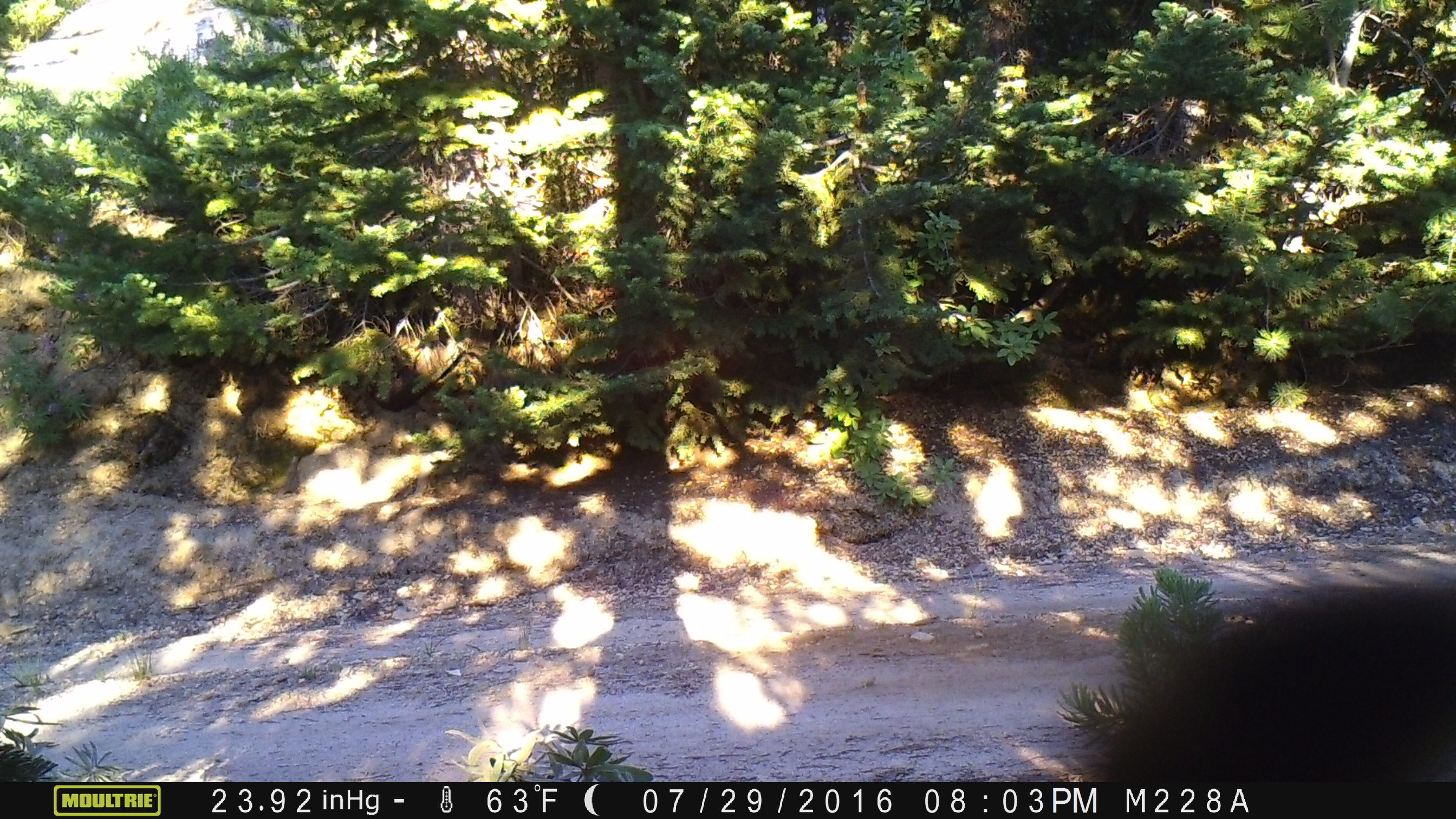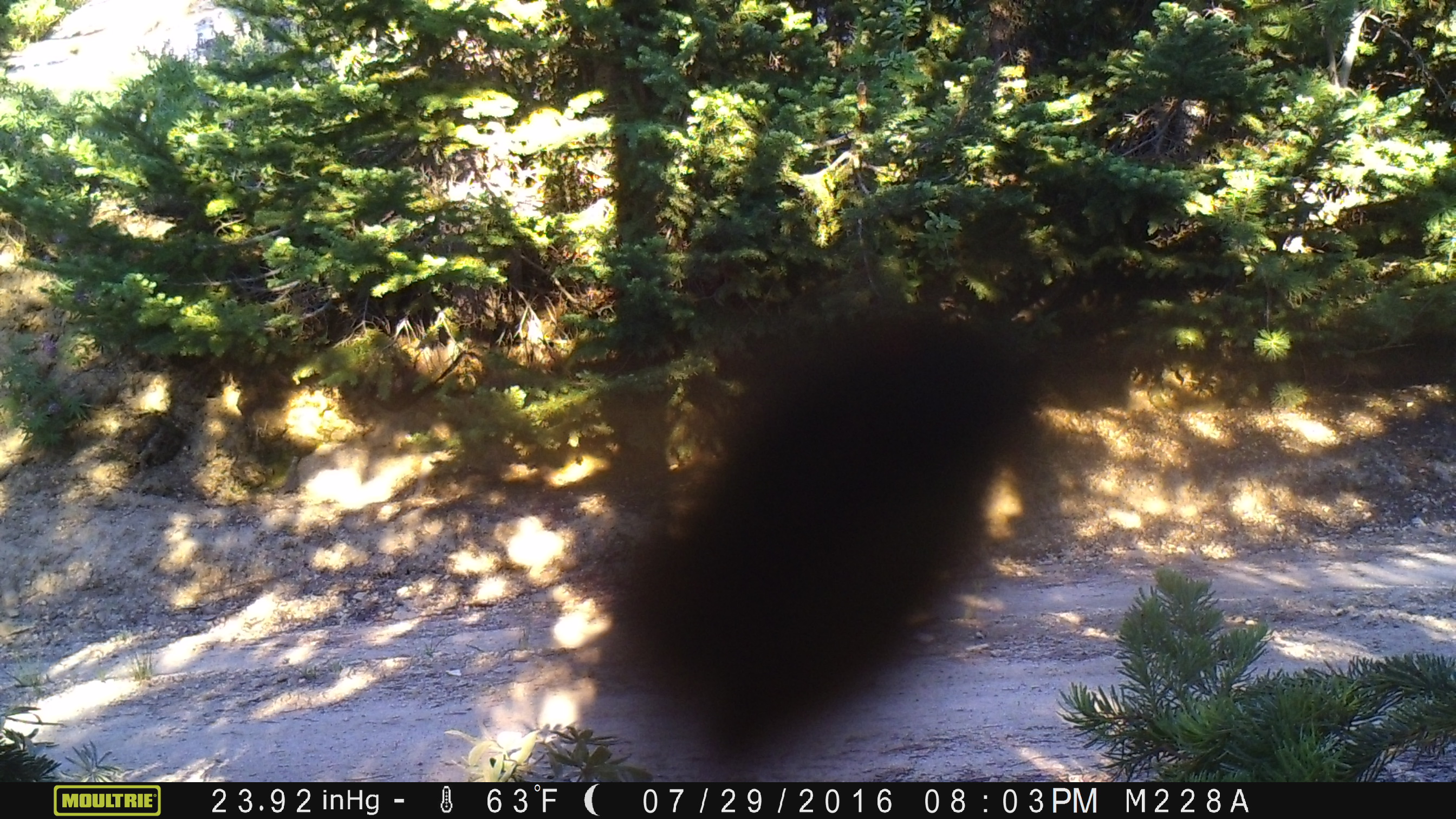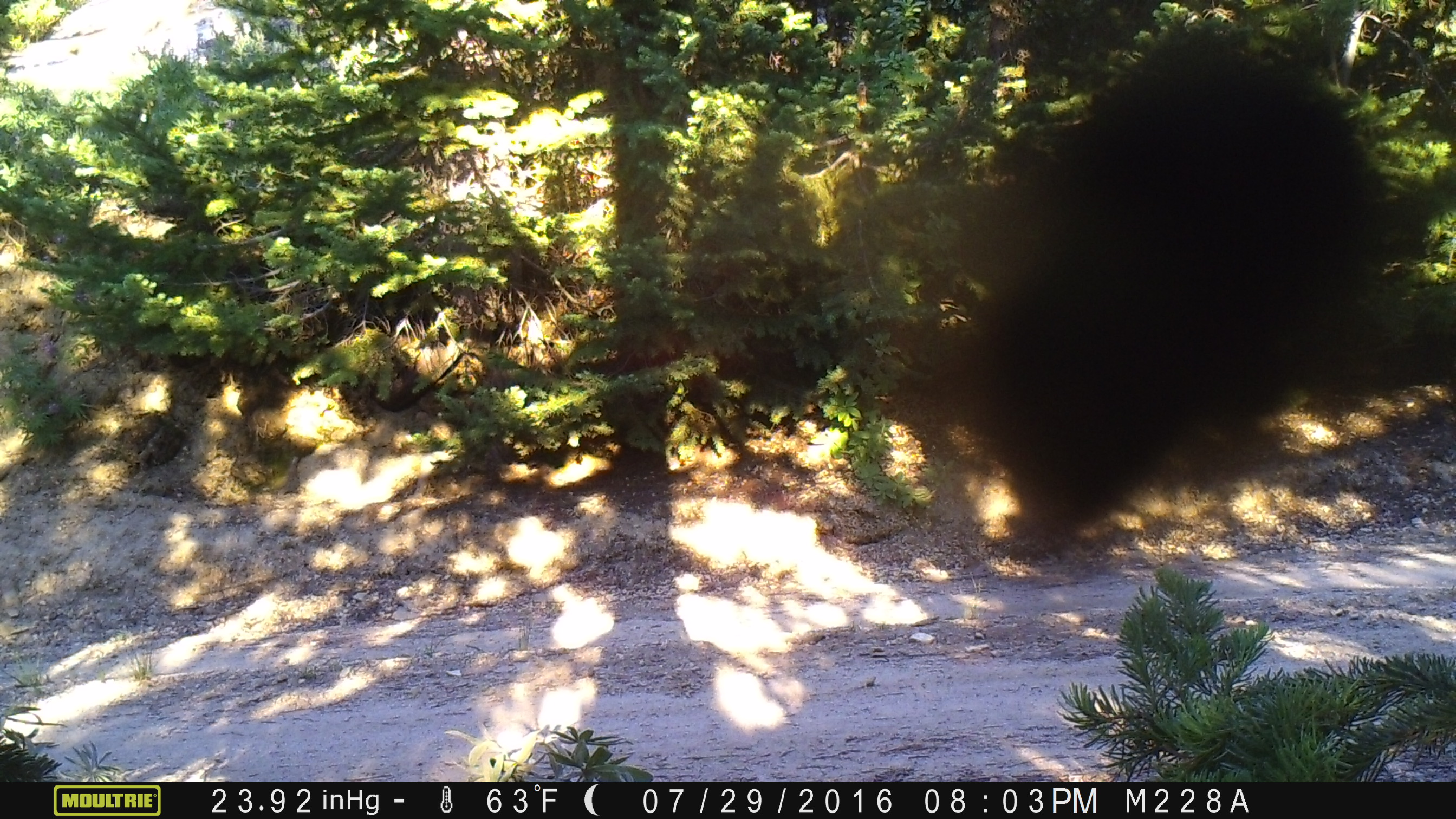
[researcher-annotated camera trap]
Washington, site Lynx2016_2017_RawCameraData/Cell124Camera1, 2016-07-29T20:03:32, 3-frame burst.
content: unidentified animal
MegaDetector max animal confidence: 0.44